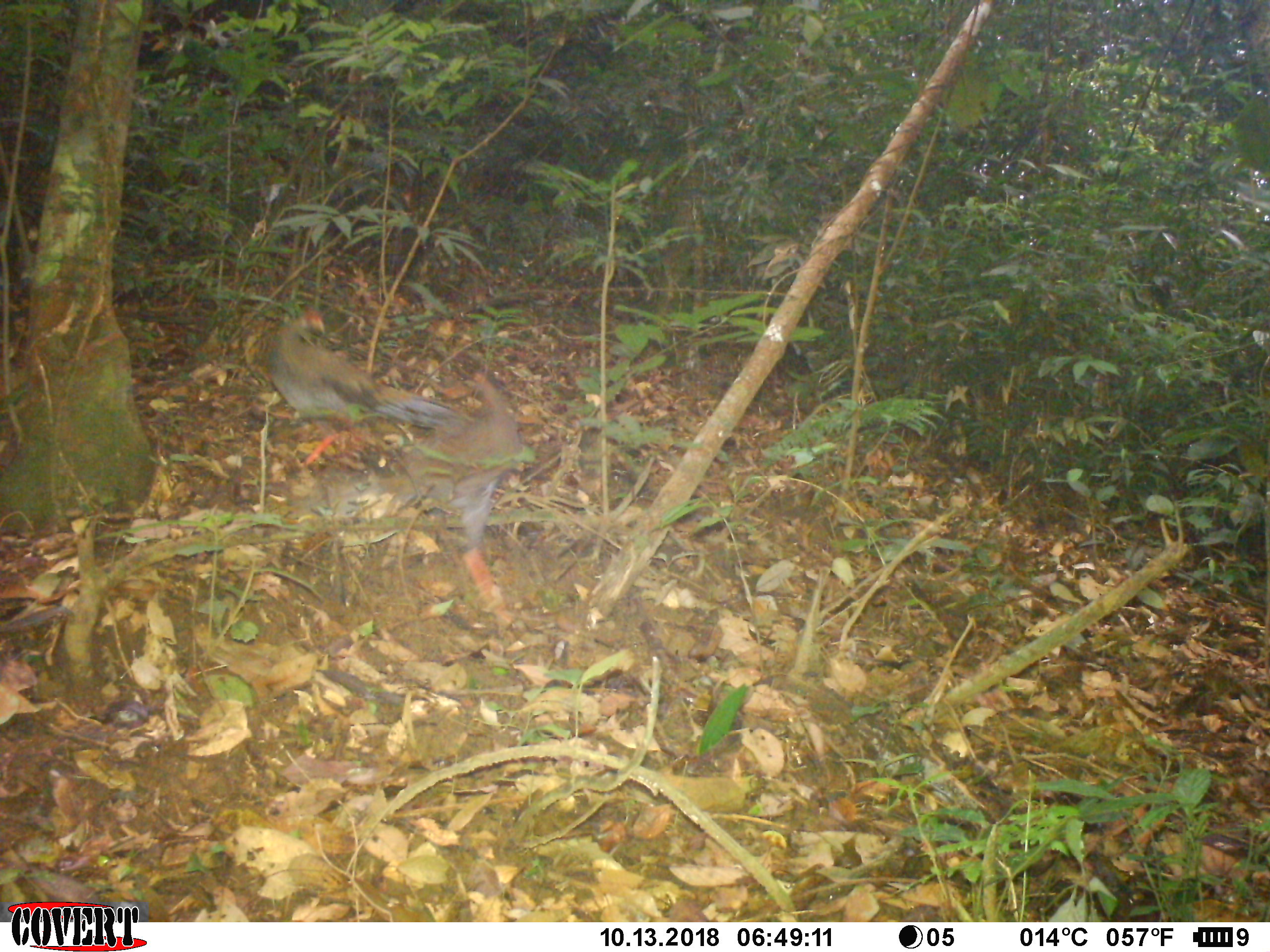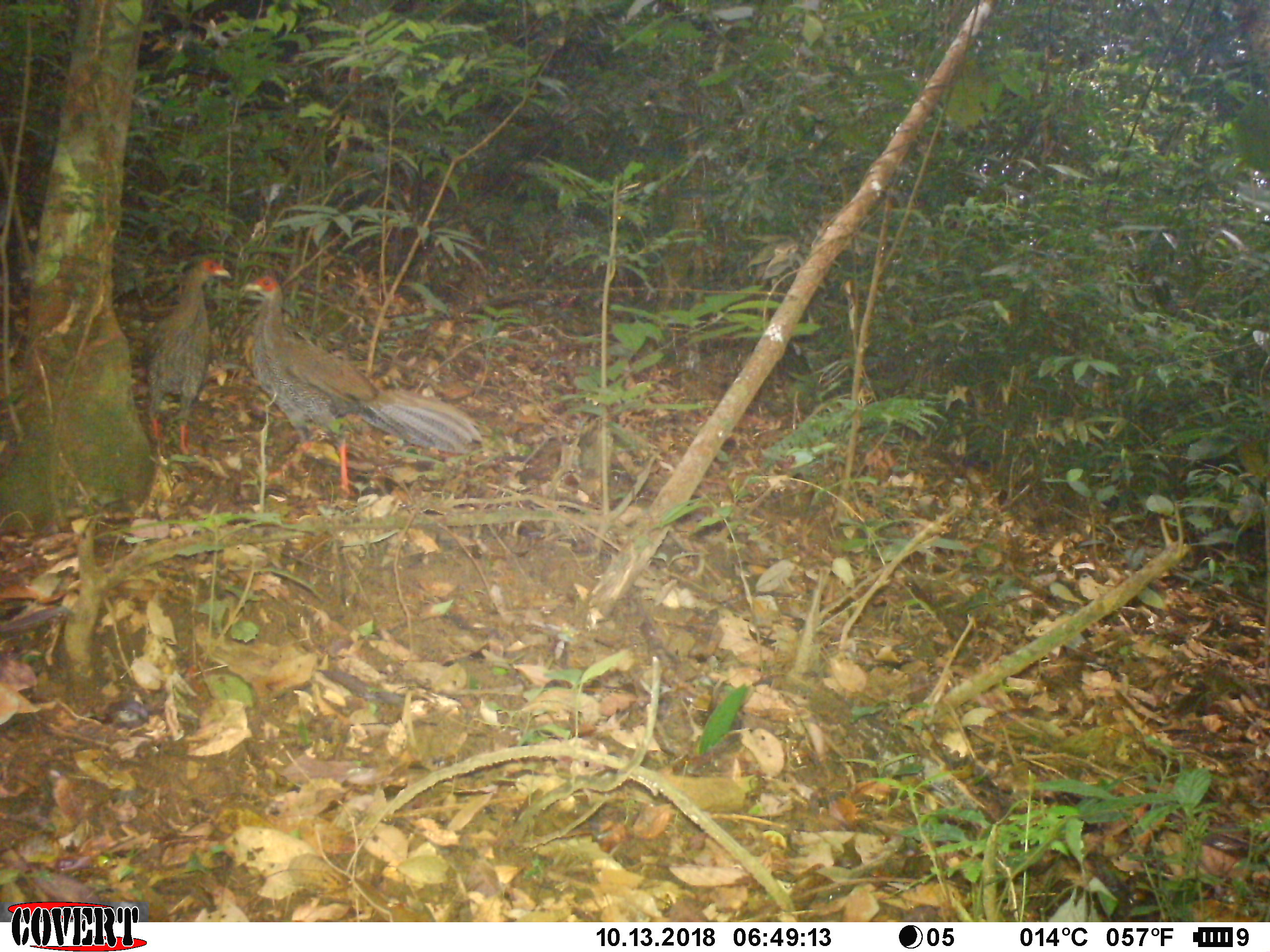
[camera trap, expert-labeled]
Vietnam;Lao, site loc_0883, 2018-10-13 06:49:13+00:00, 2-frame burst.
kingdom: Animalia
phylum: Chordata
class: Aves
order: Galliformes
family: Phasianidae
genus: Lophura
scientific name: Lophura nycthemera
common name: silver pheasant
Silver pheasant (Lophura nycthemera). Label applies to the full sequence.